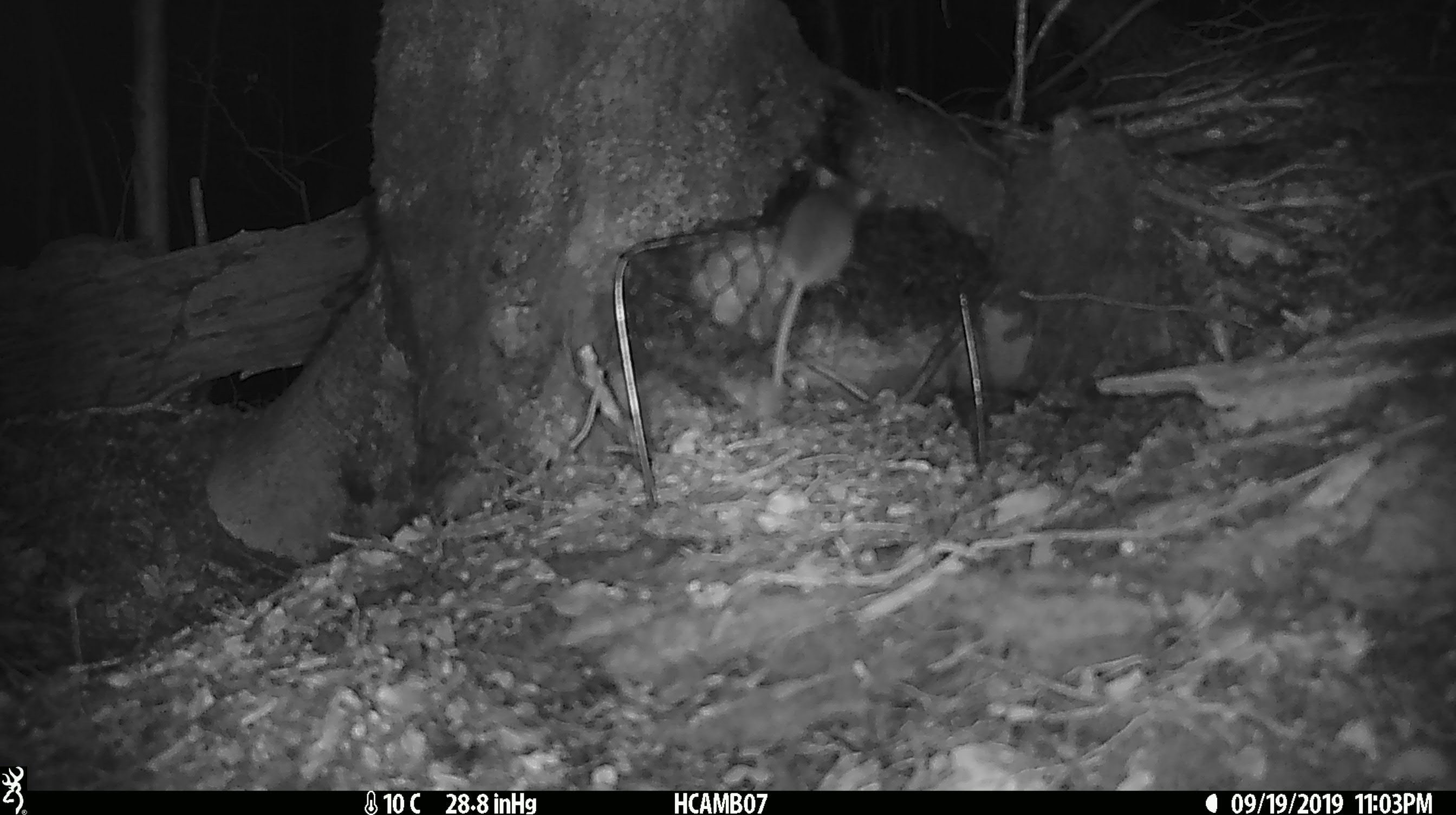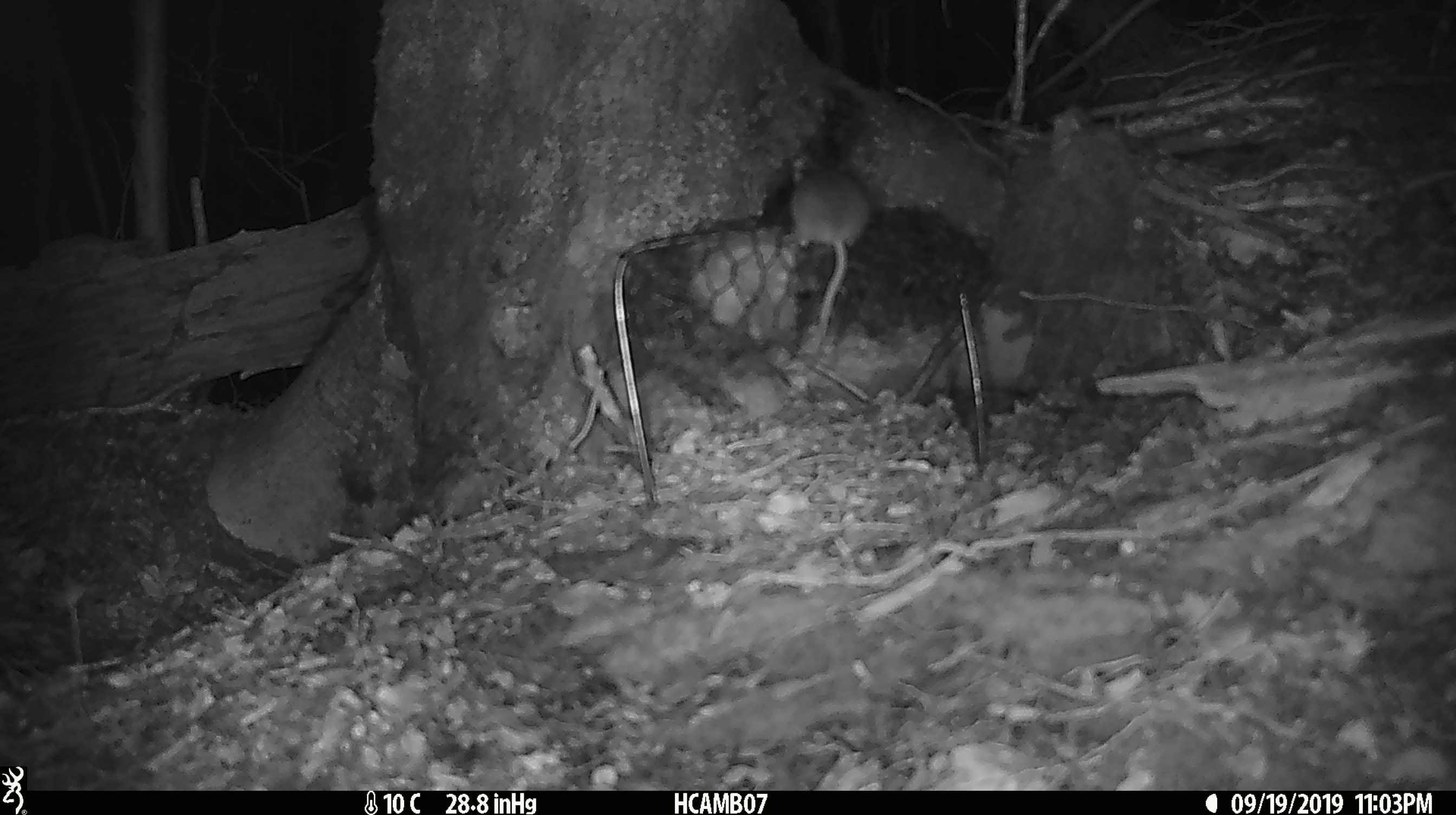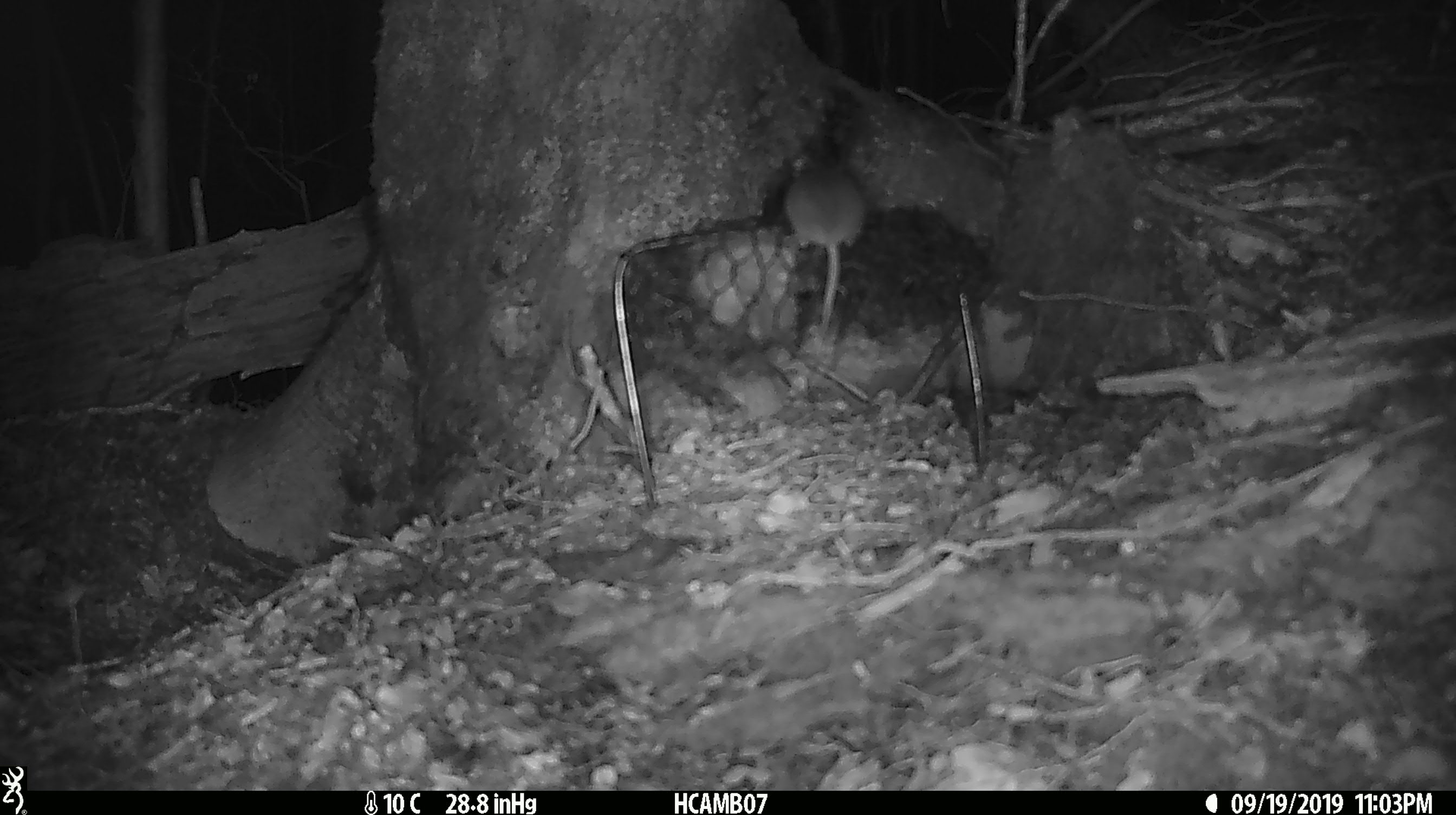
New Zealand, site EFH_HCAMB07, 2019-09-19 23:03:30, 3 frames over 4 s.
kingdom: Animalia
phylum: Chordata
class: Mammalia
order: Rodentia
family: Muridae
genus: Mus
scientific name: Mus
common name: mouse